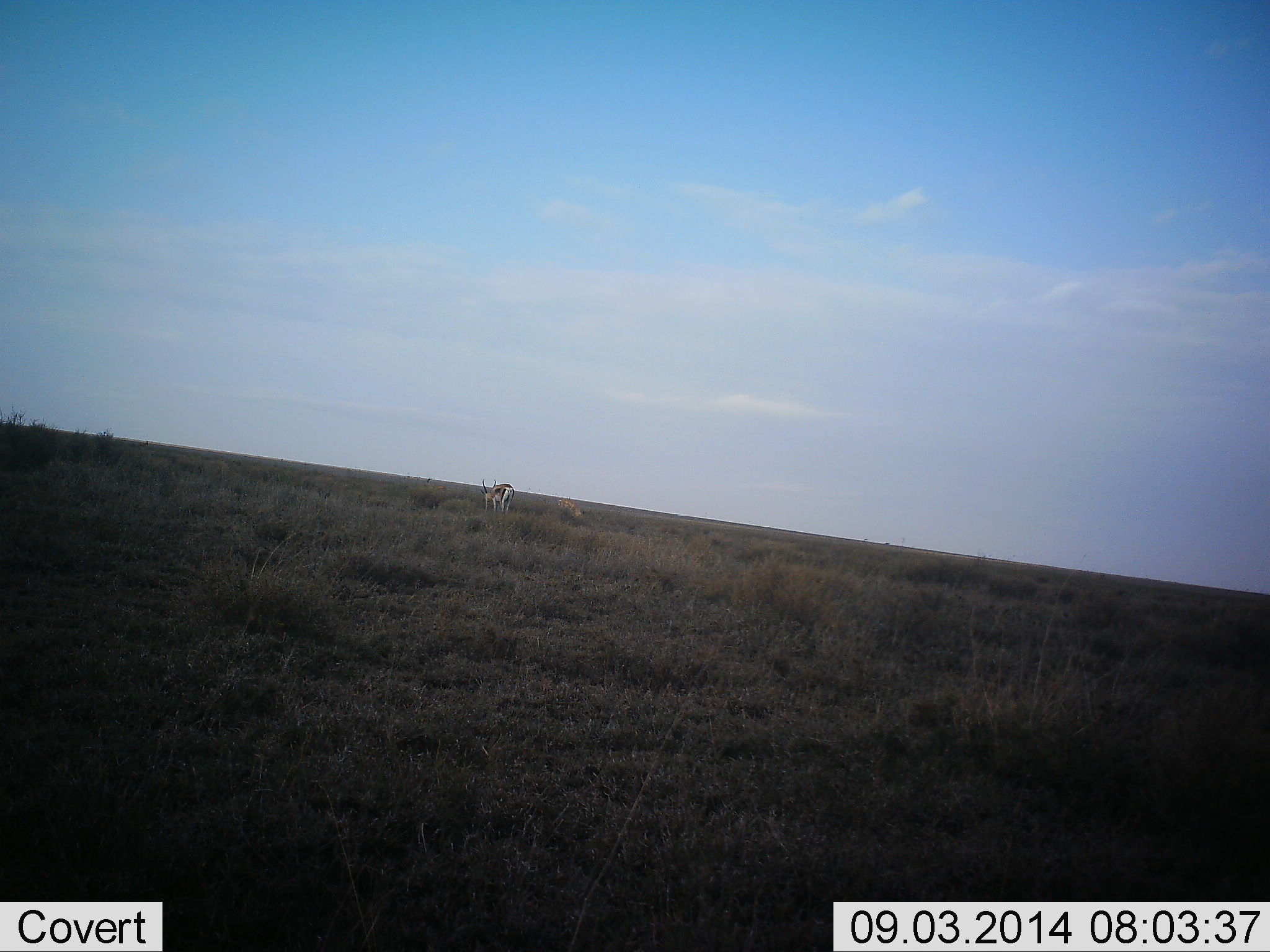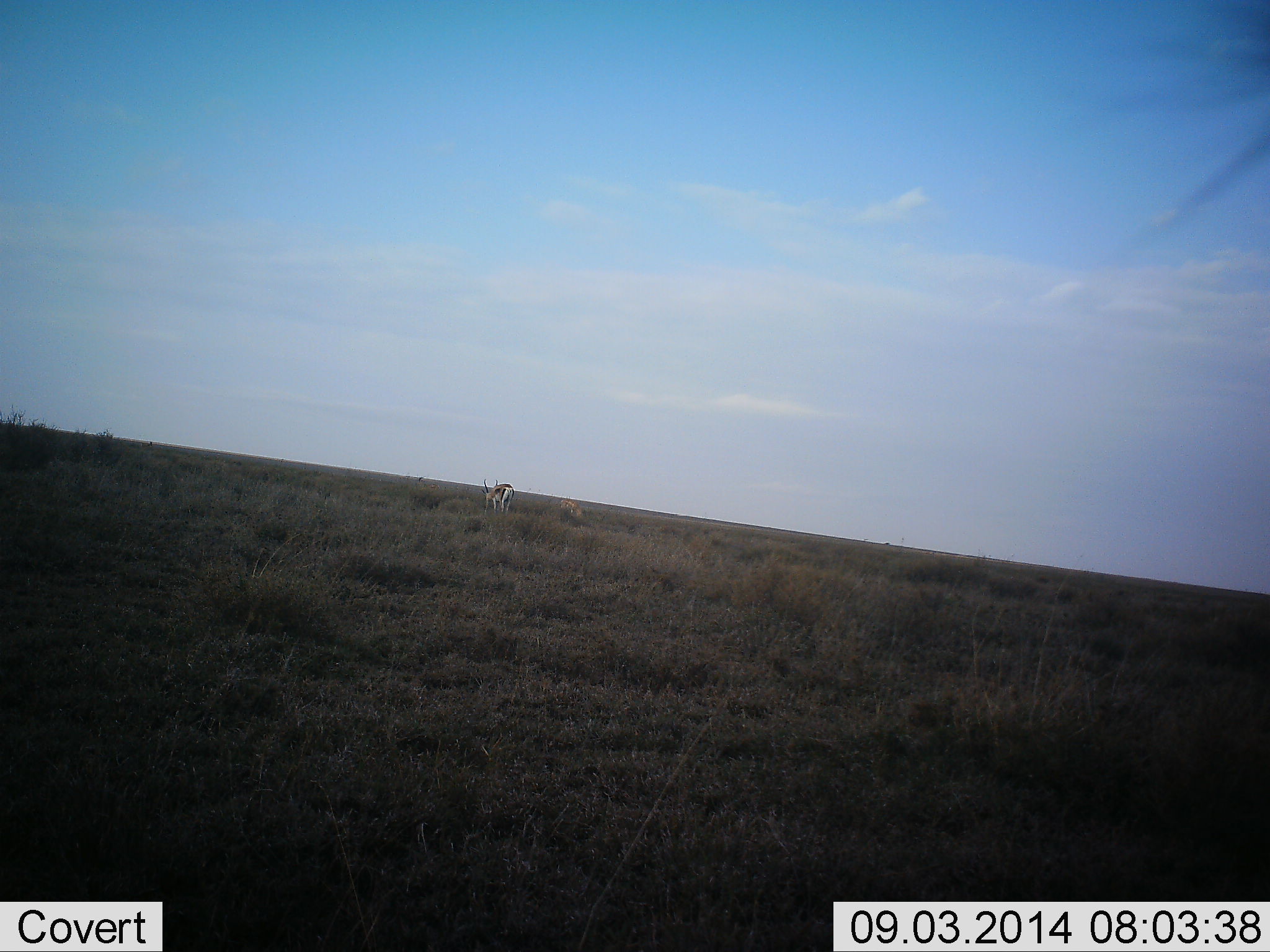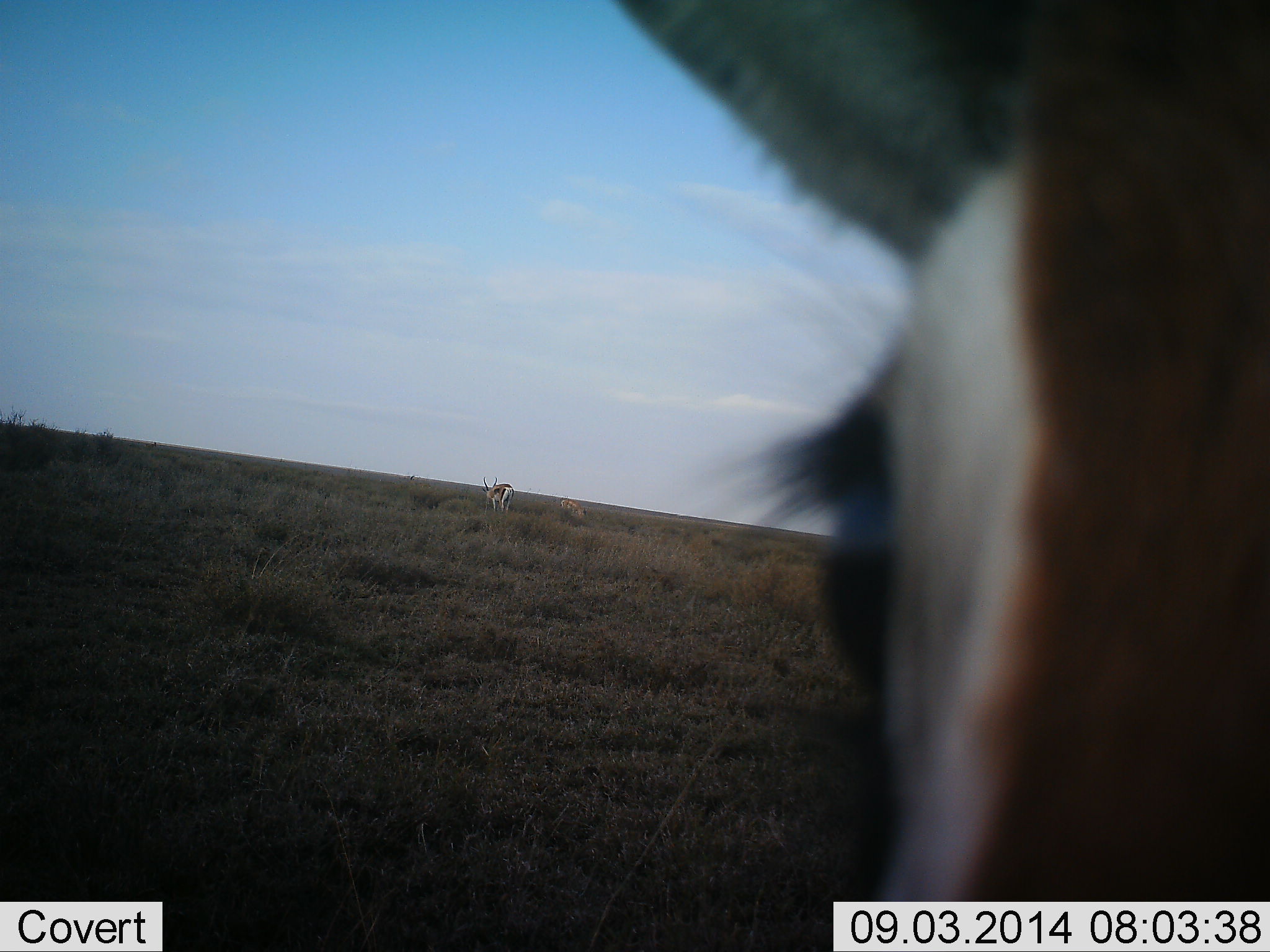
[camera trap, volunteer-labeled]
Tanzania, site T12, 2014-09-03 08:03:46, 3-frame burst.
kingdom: Animalia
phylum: Chordata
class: Mammalia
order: Artiodactyla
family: Bovidae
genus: Eudorcas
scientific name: Eudorcas thomsonii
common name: thomson's gazelle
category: gazellethomsons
Gazellethomsons (thomson's gazelle) (Eudorcas thomsonii), count 2. Behavior (volunteer vote fractions): standing 60%, resting 0%, moving 50%, interacting 0%. Young present (vote fraction): 0%. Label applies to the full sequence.